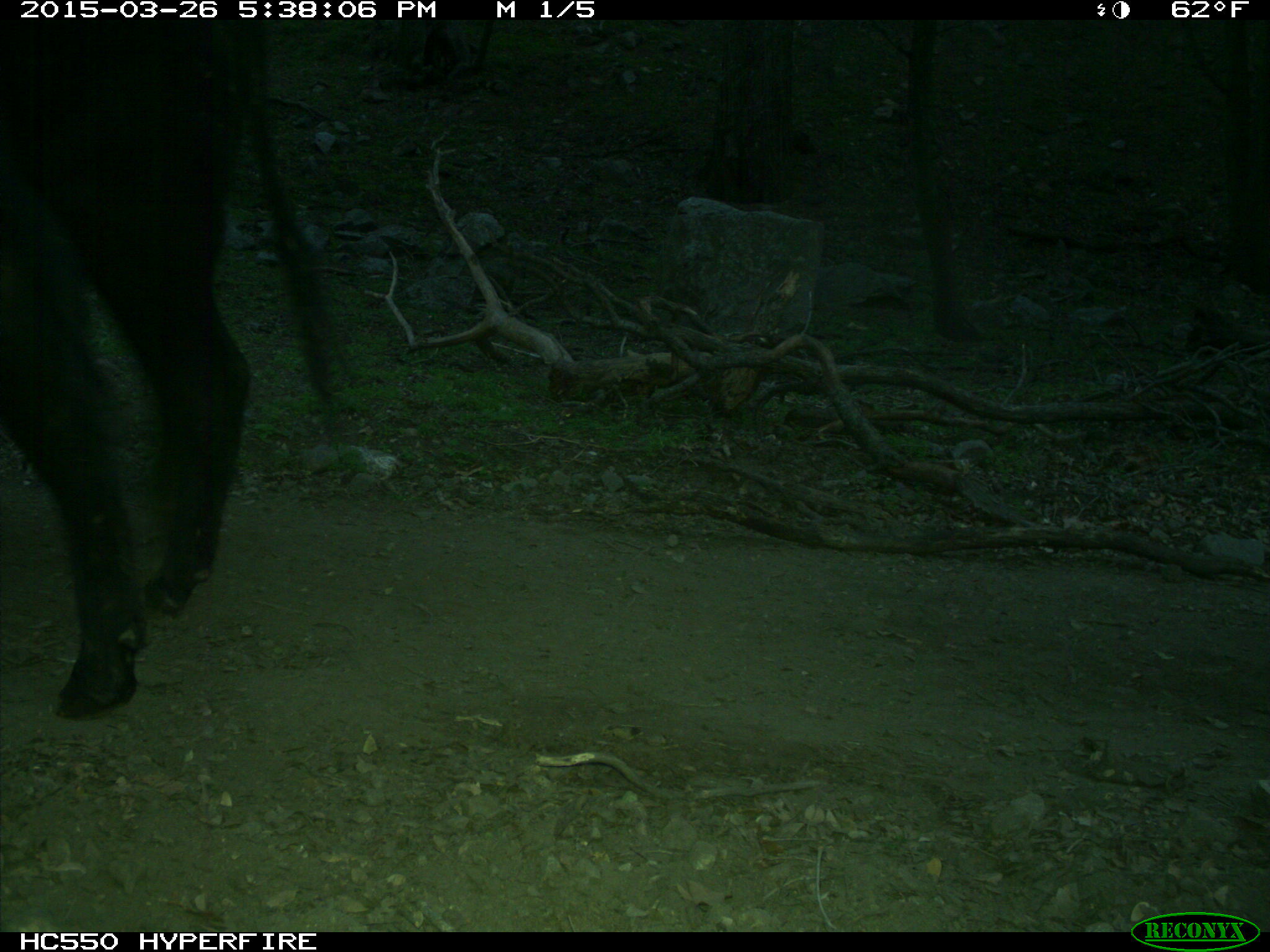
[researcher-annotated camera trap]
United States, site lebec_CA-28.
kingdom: Animalia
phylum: Chordata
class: Mammalia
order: Artiodactyla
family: Bovidae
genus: Bos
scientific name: Bos taurus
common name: domestic cow